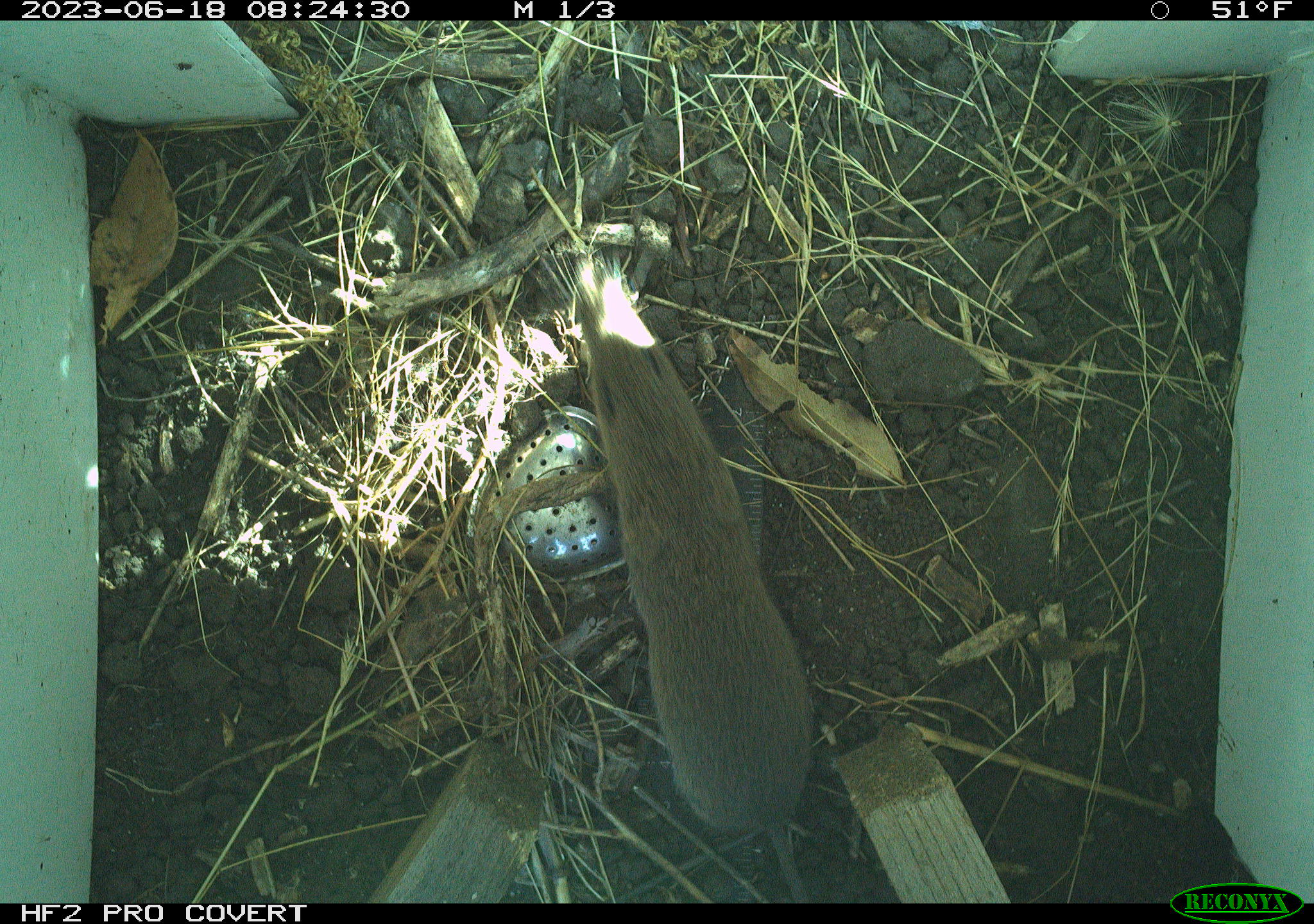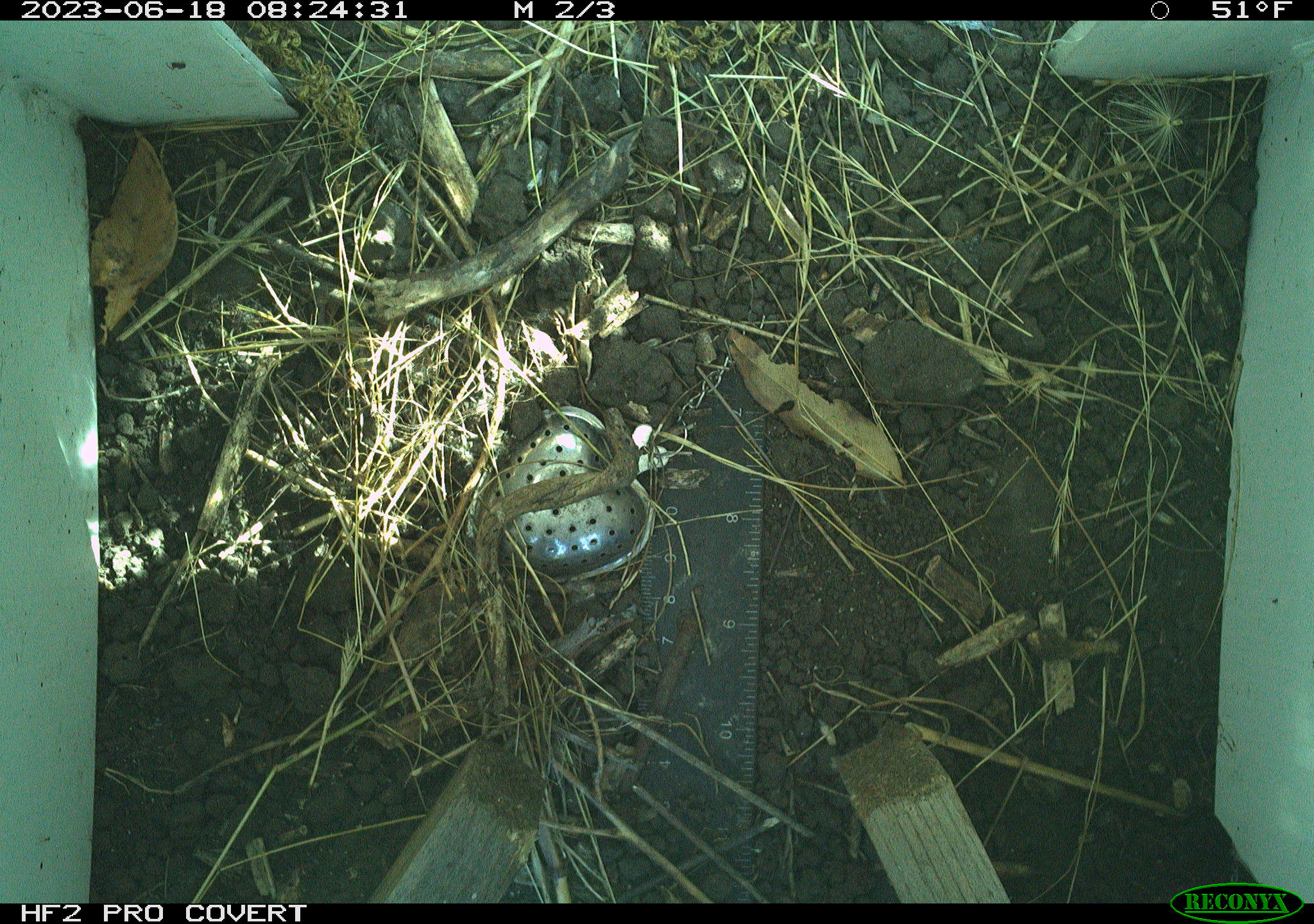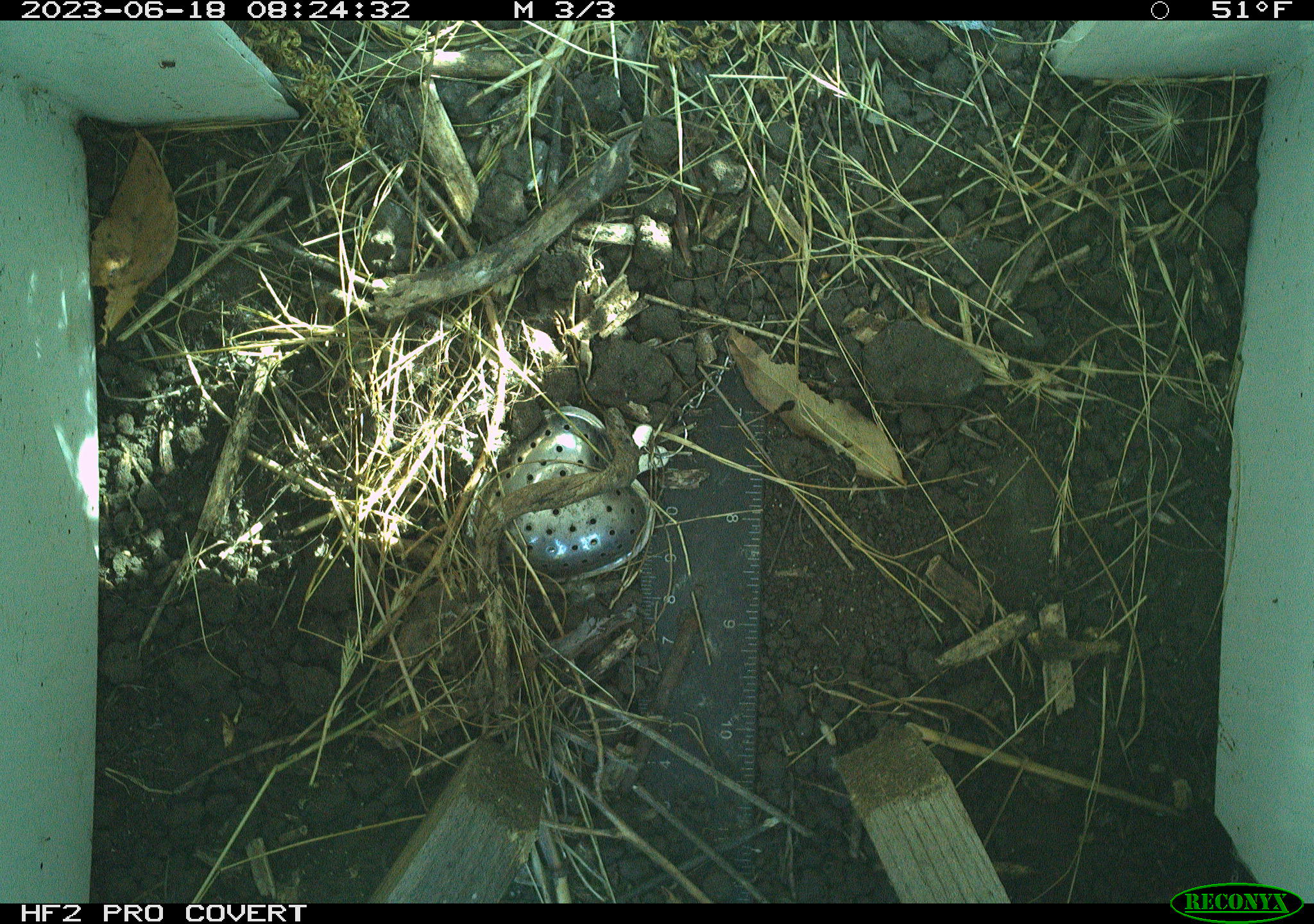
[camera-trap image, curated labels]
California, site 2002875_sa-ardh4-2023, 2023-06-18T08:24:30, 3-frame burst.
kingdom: Animalia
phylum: Chordata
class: Mammalia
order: Rodentia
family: Cricetidae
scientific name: Arvicolinae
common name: voles, lemmings, and muskrats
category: arvicolinae subfamily